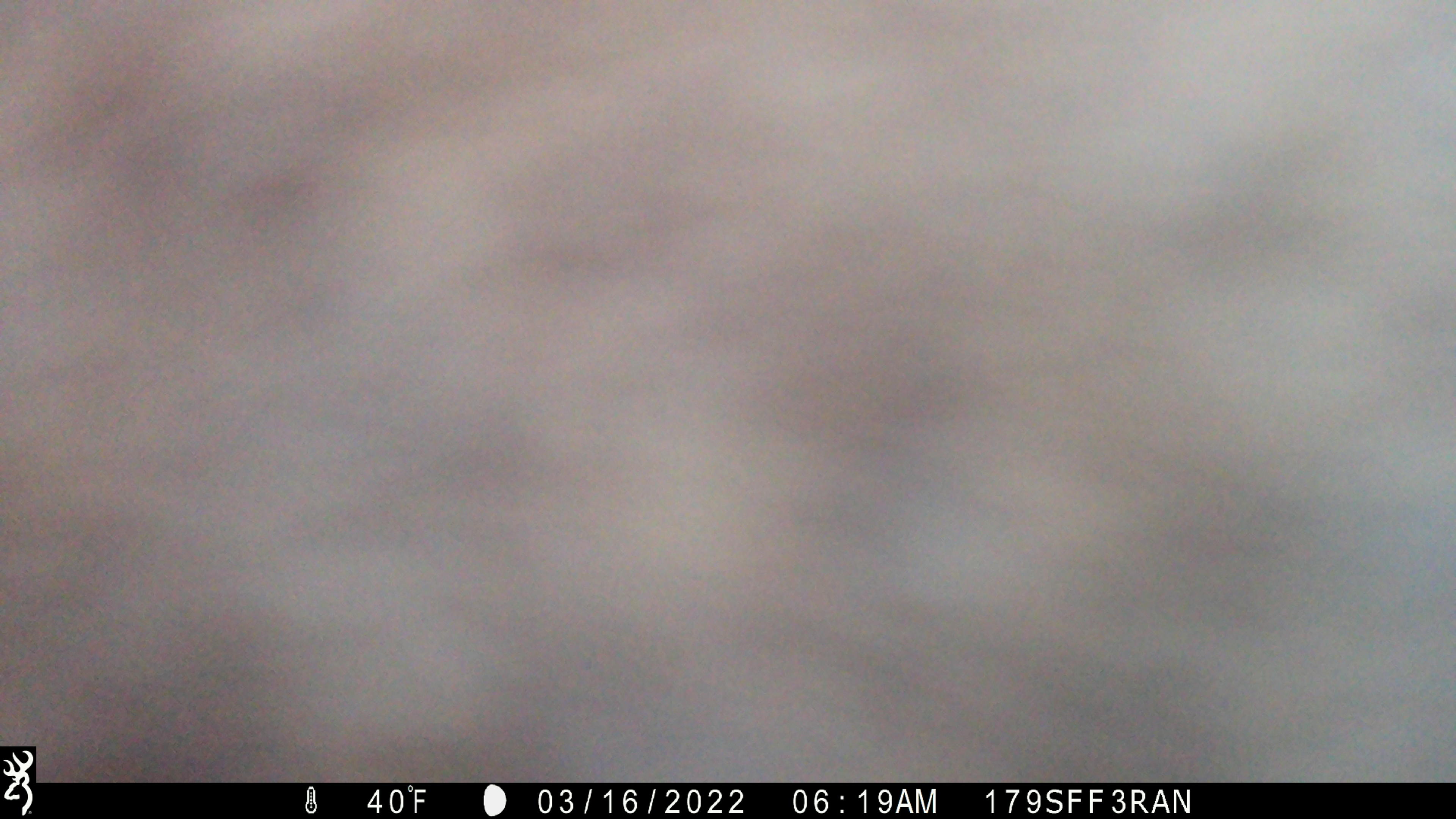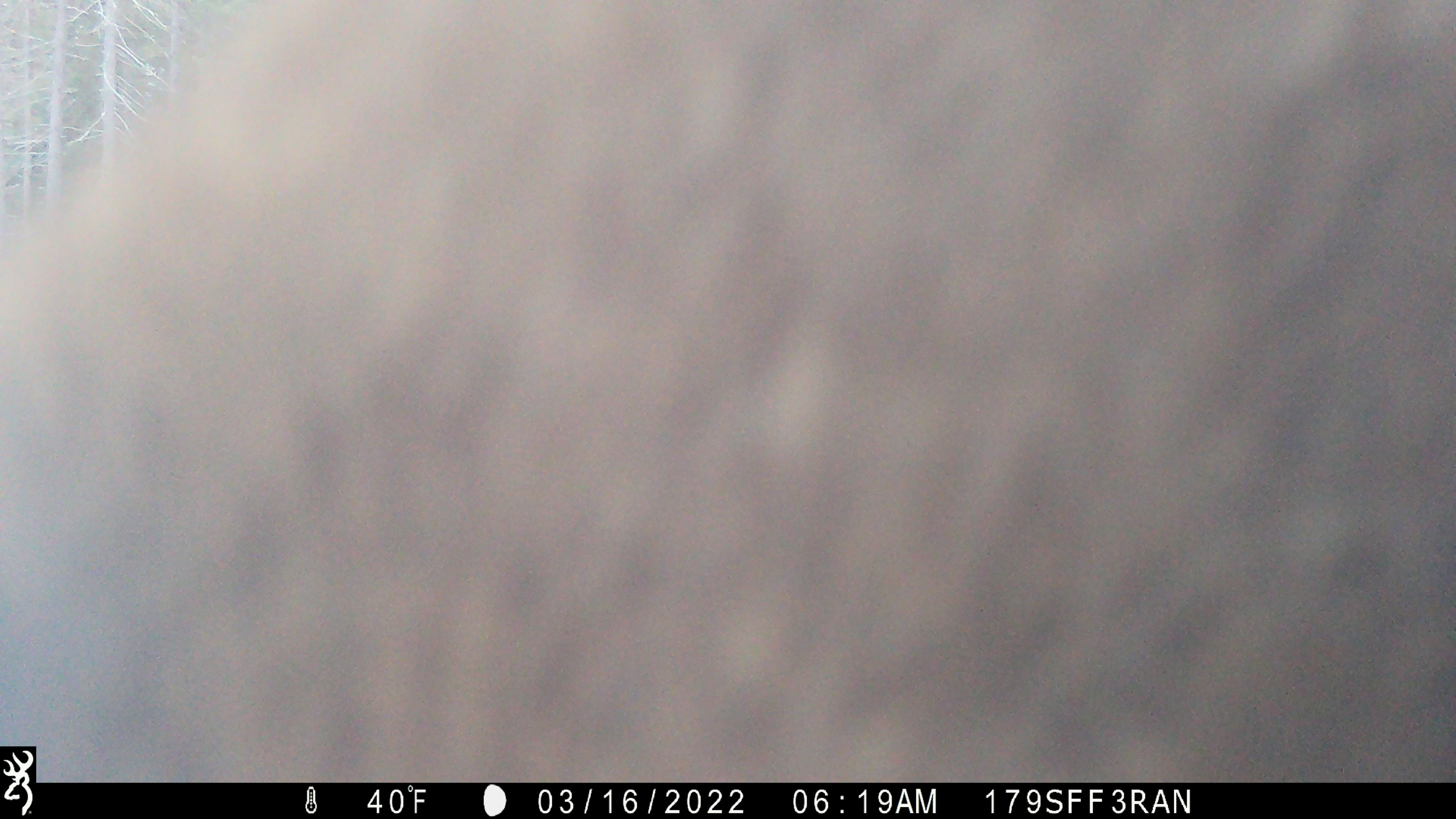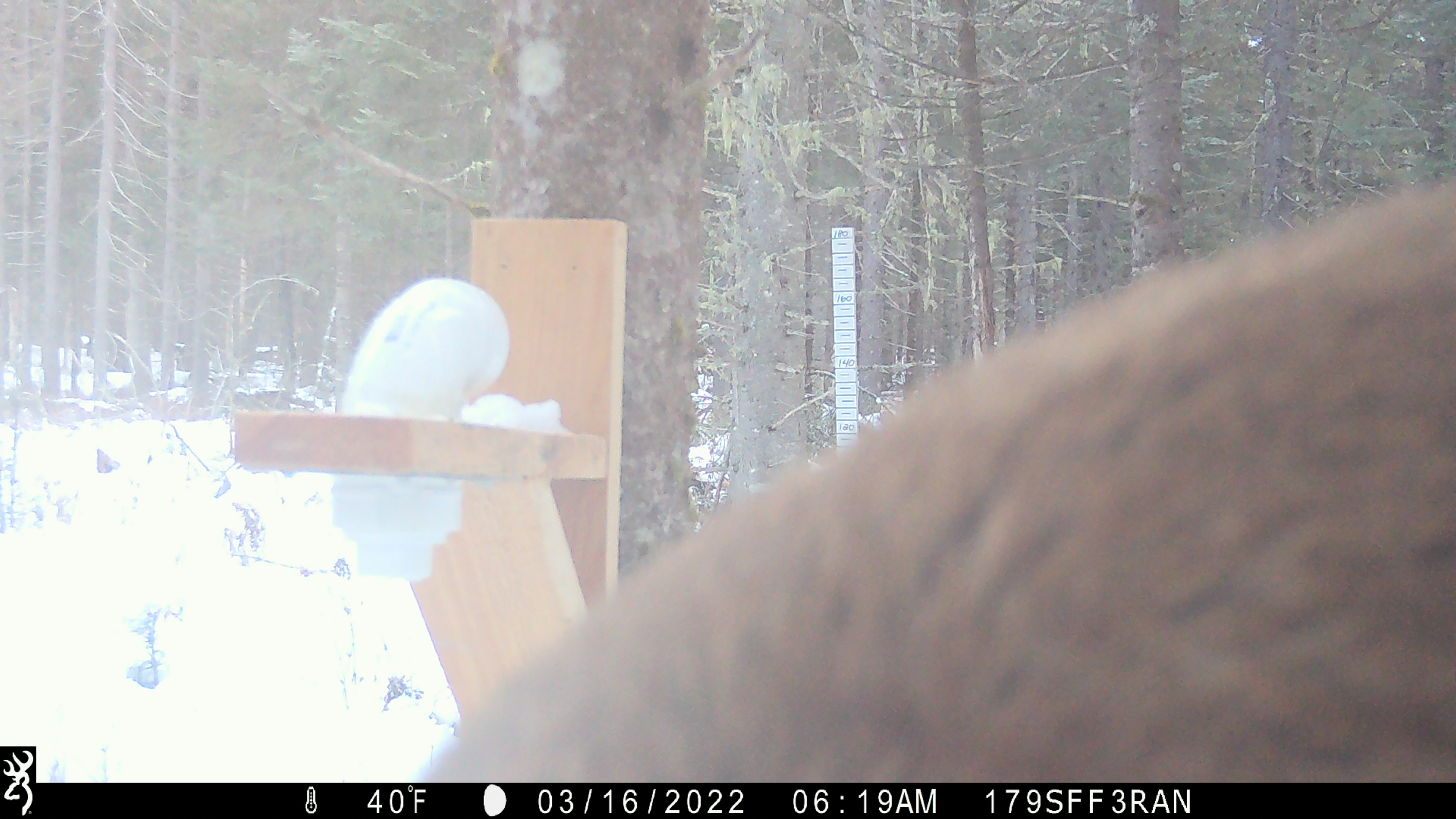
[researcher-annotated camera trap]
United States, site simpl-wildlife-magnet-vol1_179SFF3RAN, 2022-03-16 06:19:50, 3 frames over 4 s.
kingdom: Animalia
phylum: Chordata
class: Mammalia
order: Artiodactyla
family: Cervidae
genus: Alces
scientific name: Alces alces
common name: moose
Moose (Alces alces).